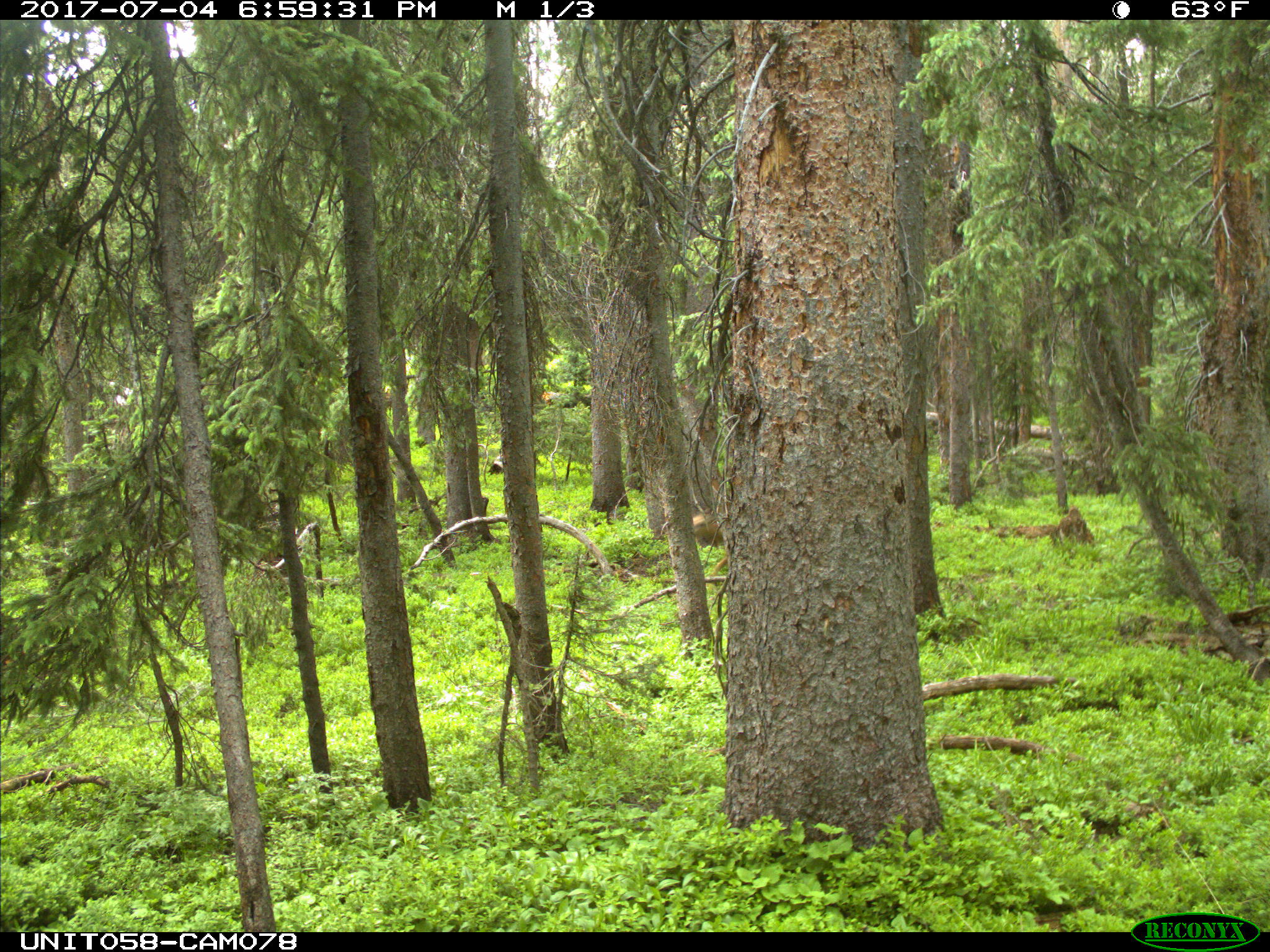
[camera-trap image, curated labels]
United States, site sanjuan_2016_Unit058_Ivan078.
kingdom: Animalia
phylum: Chordata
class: Mammalia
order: Artiodactyla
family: Cervidae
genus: Odocoileus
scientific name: Odocoileus hemionus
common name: mule deer